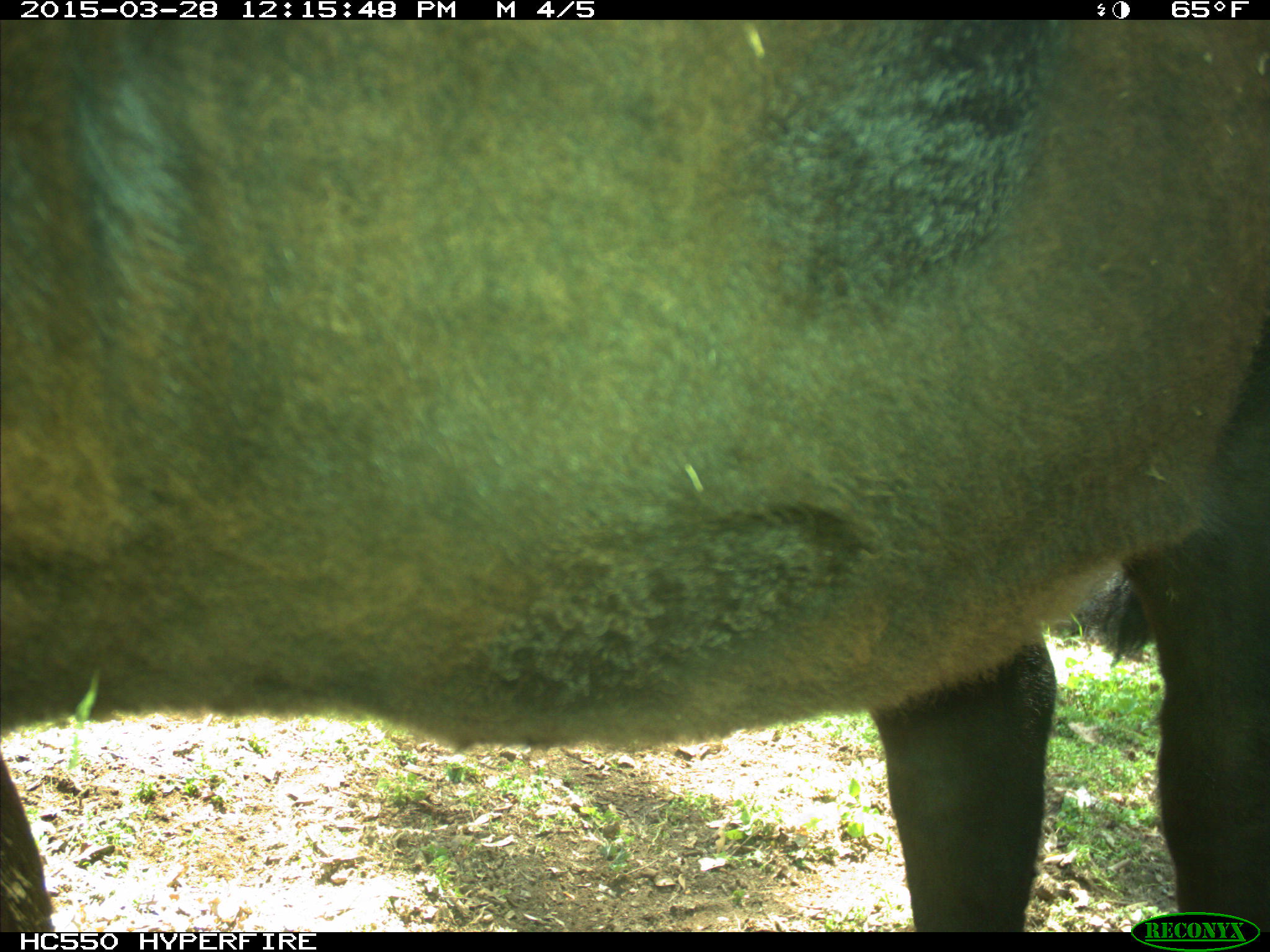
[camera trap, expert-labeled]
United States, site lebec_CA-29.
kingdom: Animalia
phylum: Chordata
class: Mammalia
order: Artiodactyla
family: Bovidae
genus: Bos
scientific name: Bos taurus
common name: domestic cow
Bos taurus (domestic cow).